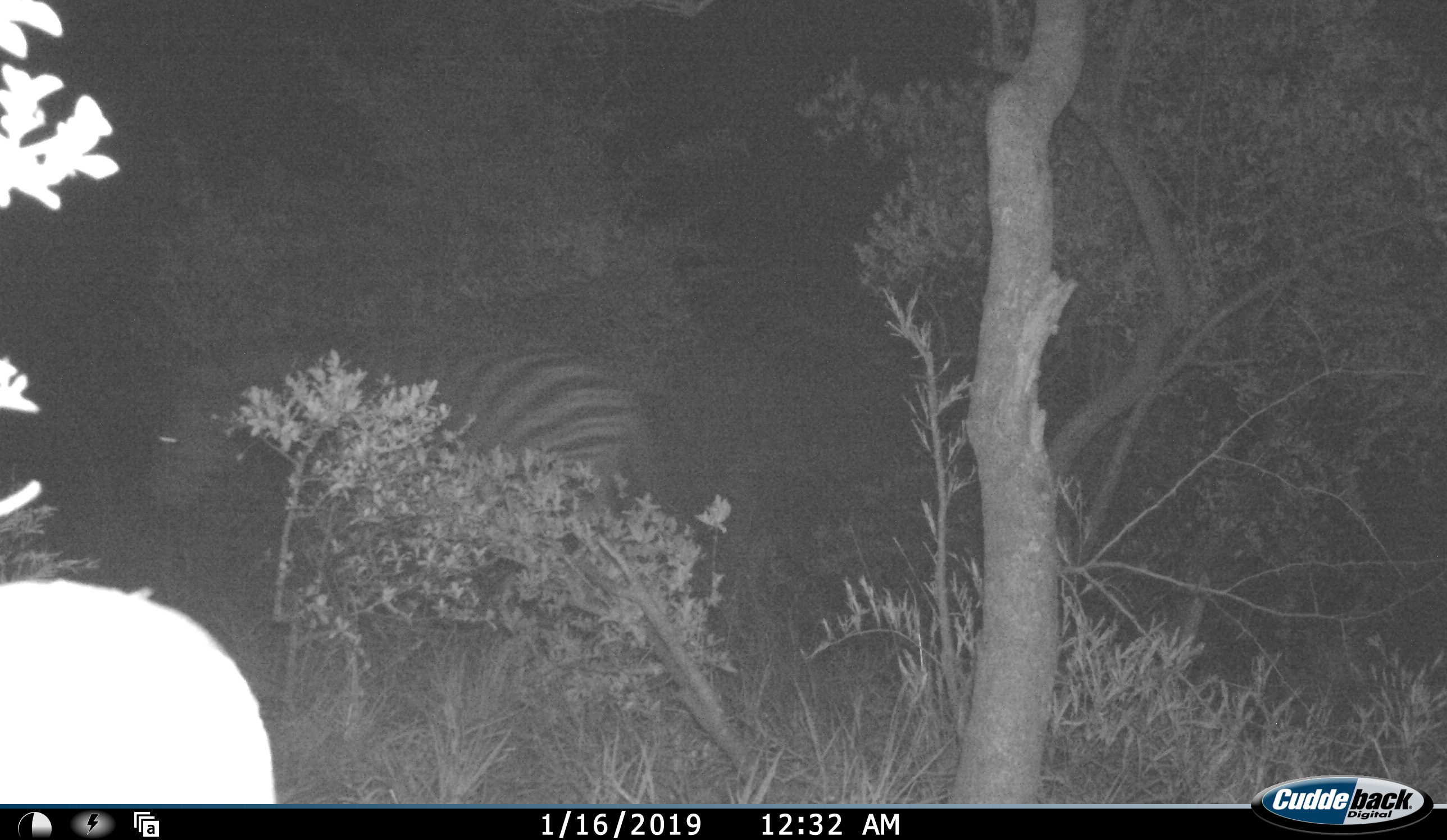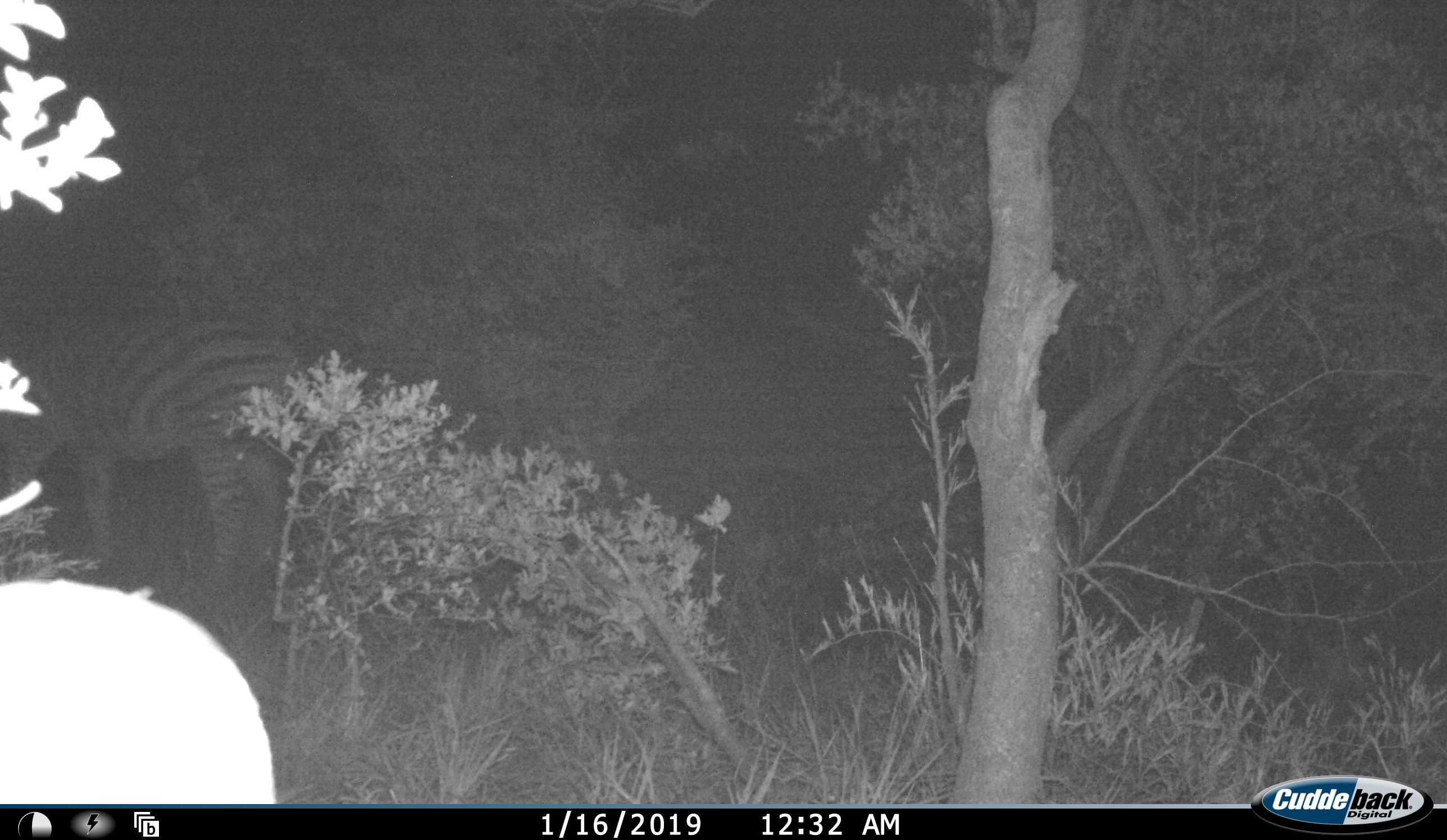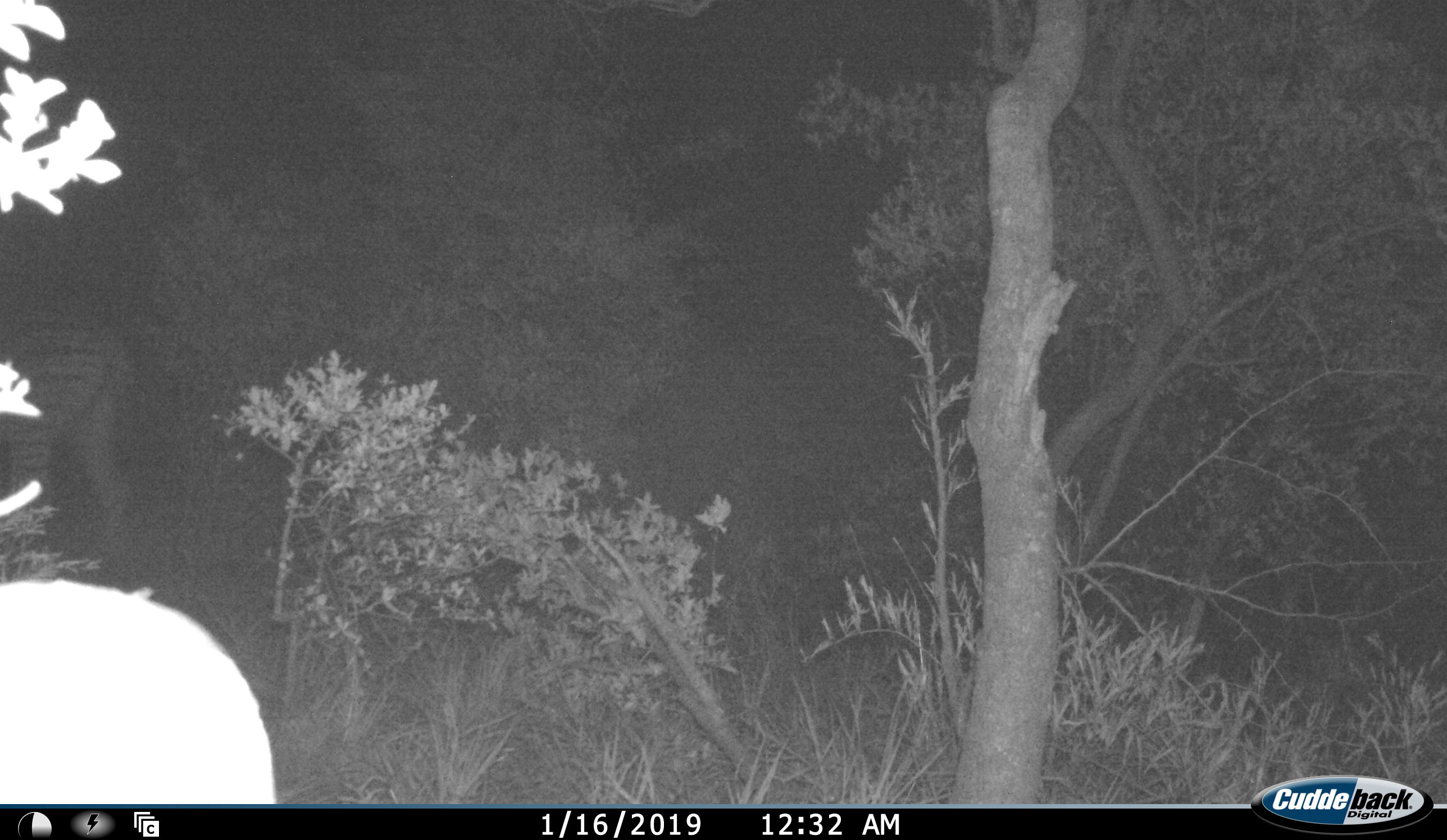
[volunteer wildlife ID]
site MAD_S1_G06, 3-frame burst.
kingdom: Animalia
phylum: Chordata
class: Mammalia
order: Perissodactyla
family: Equidae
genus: Equus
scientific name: Equus quagga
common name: plains zebra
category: zebraplains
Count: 1.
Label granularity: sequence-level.